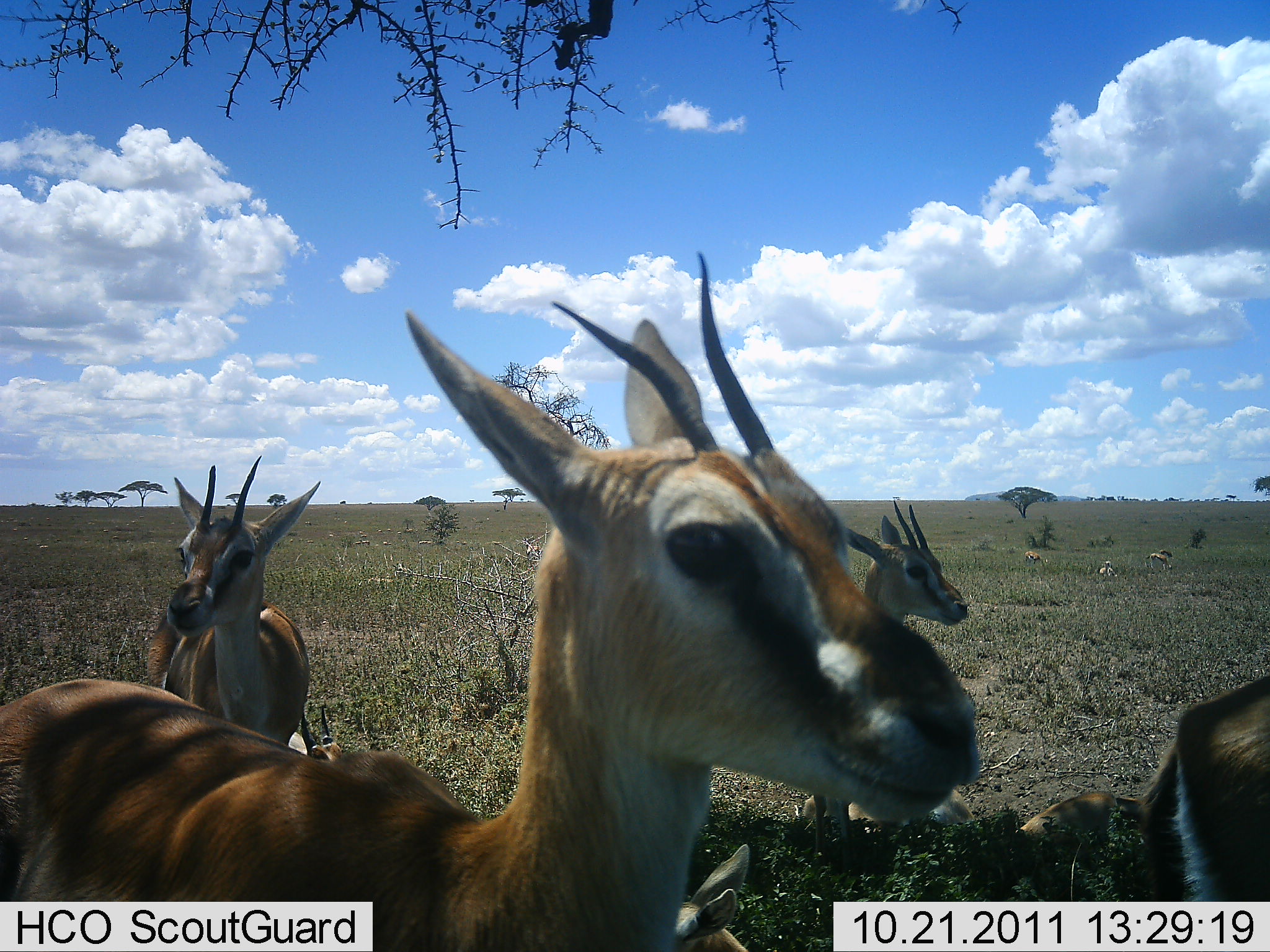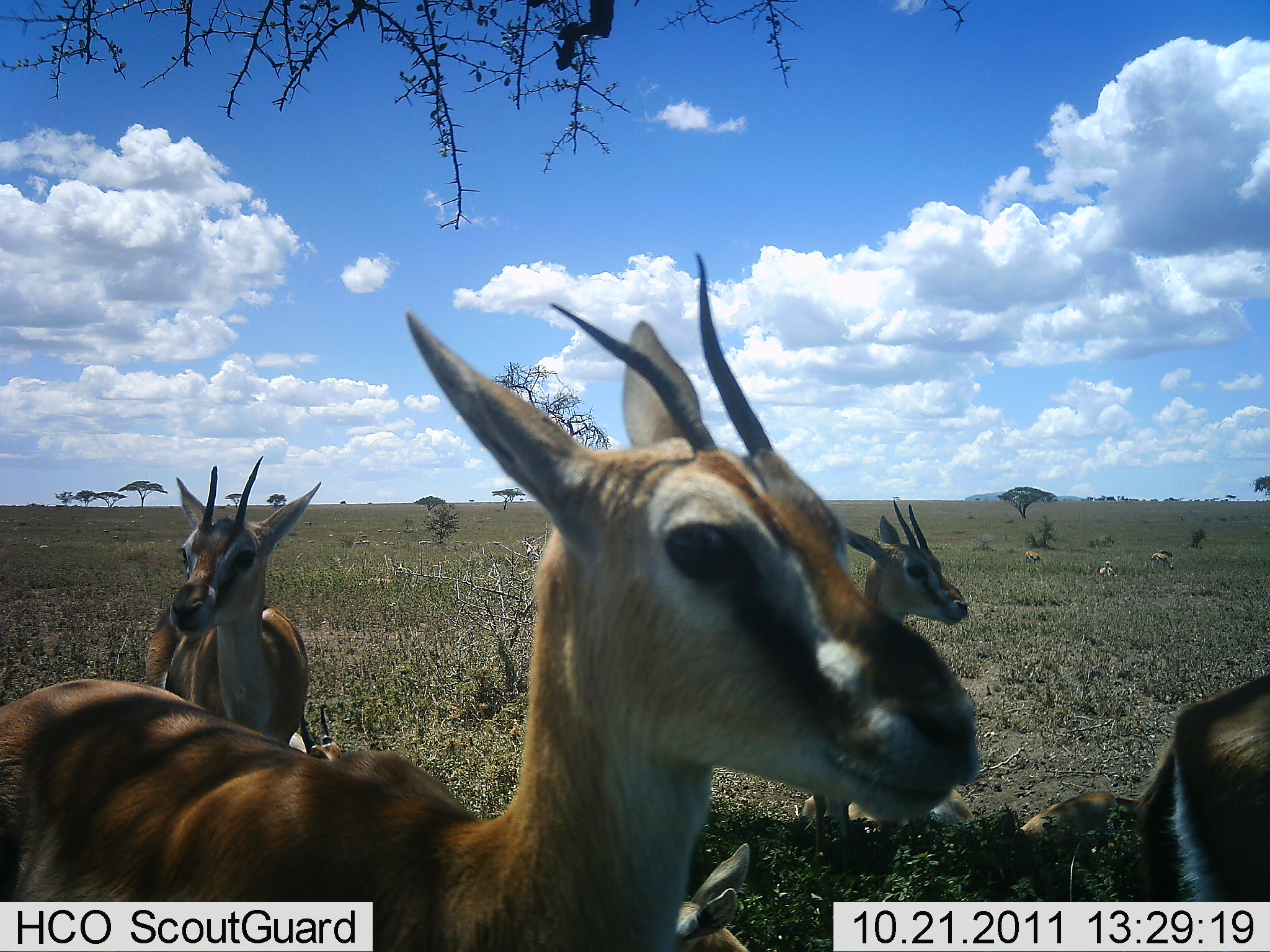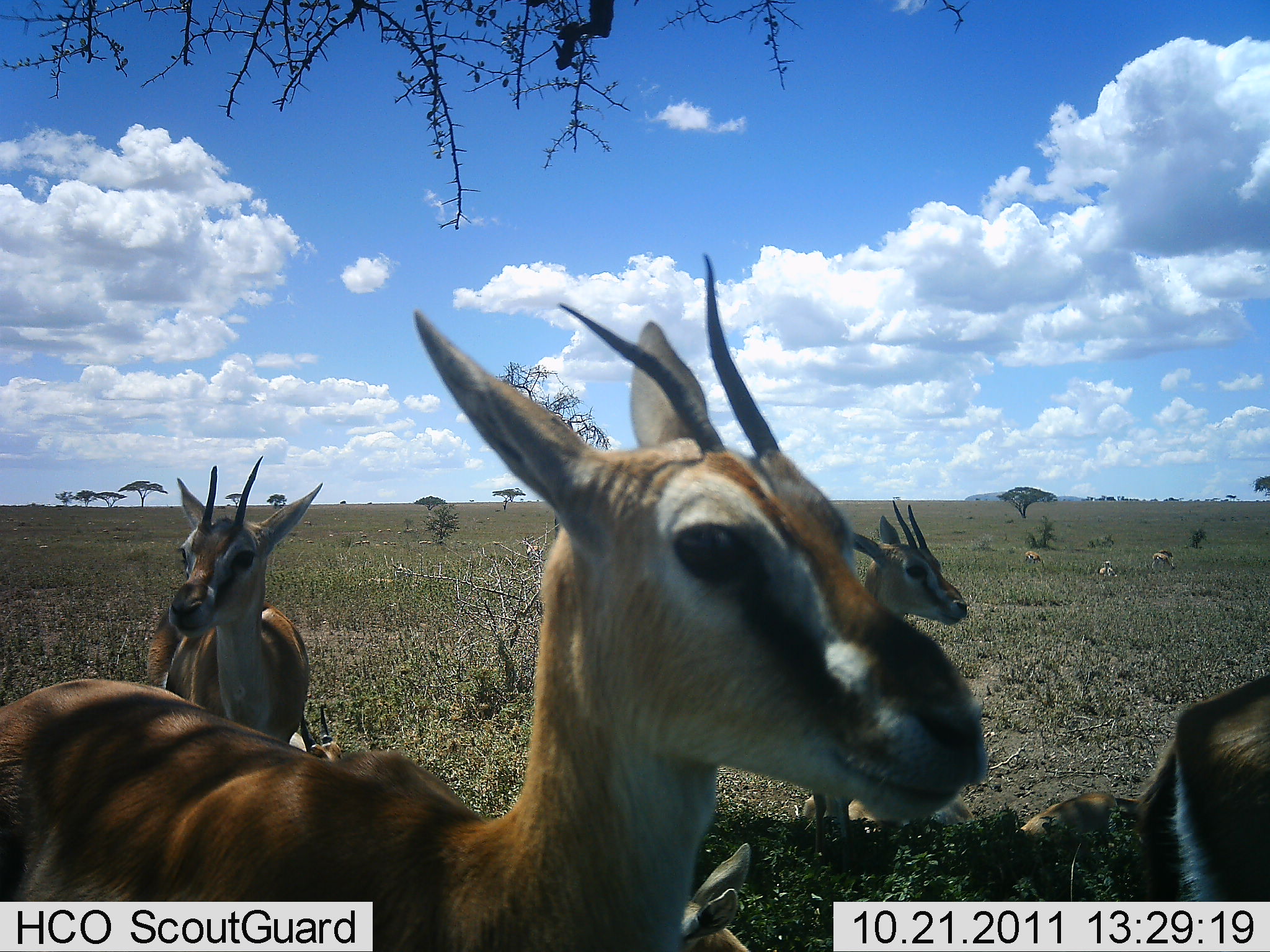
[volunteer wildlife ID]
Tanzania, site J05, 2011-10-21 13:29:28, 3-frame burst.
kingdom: Animalia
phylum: Chordata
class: Mammalia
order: Artiodactyla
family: Bovidae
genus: Eudorcas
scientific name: Eudorcas thomsonii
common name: thomson's gazelle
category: gazellethomsons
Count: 7.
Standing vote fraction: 91%.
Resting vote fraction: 45%.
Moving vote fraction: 0%.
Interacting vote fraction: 9%.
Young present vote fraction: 18%.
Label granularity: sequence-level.